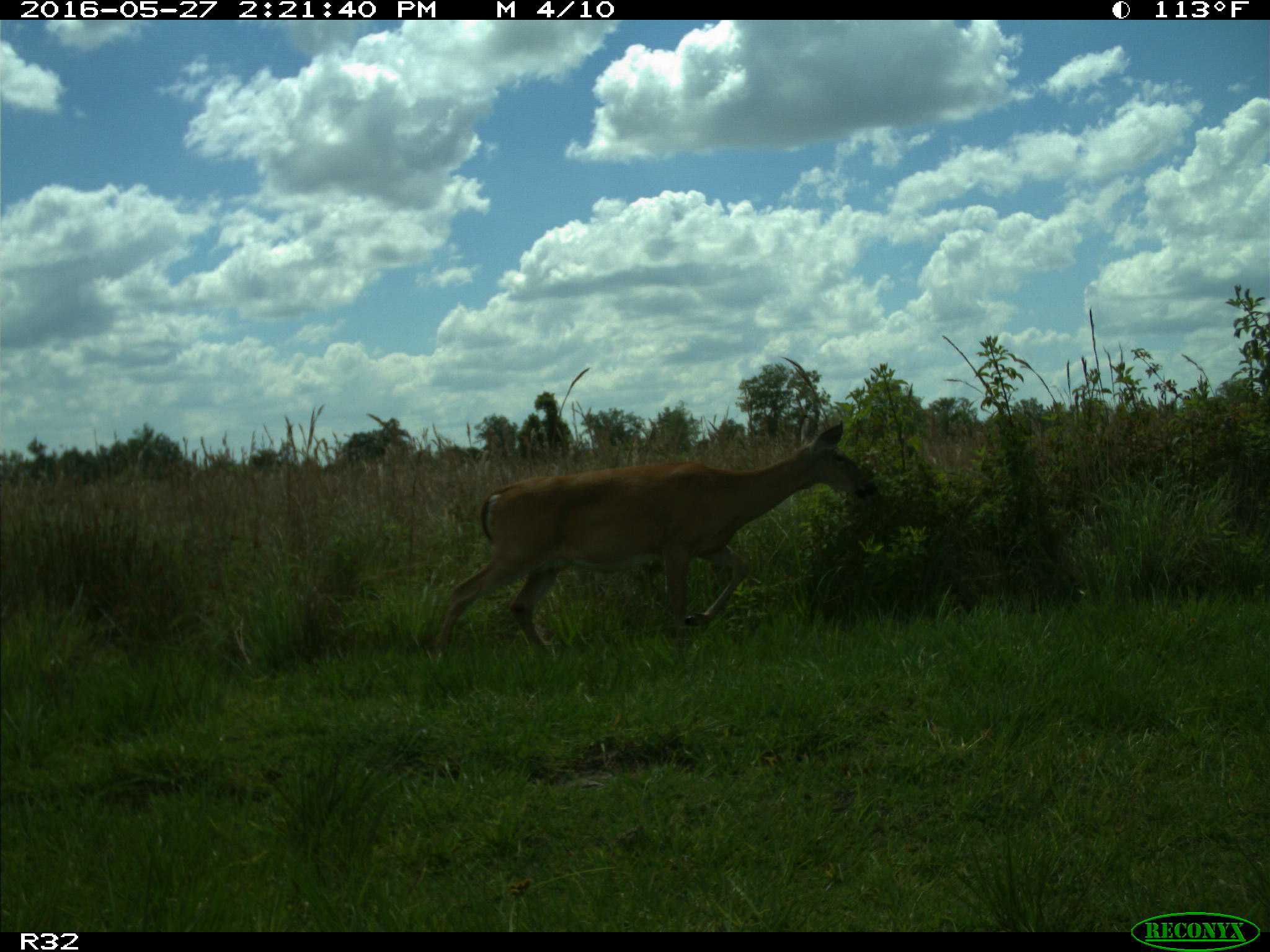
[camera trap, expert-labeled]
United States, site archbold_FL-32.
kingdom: Animalia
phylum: Chordata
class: Mammalia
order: Artiodactyla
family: Cervidae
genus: Odocoileus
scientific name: Odocoileus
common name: deer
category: unidentified deer